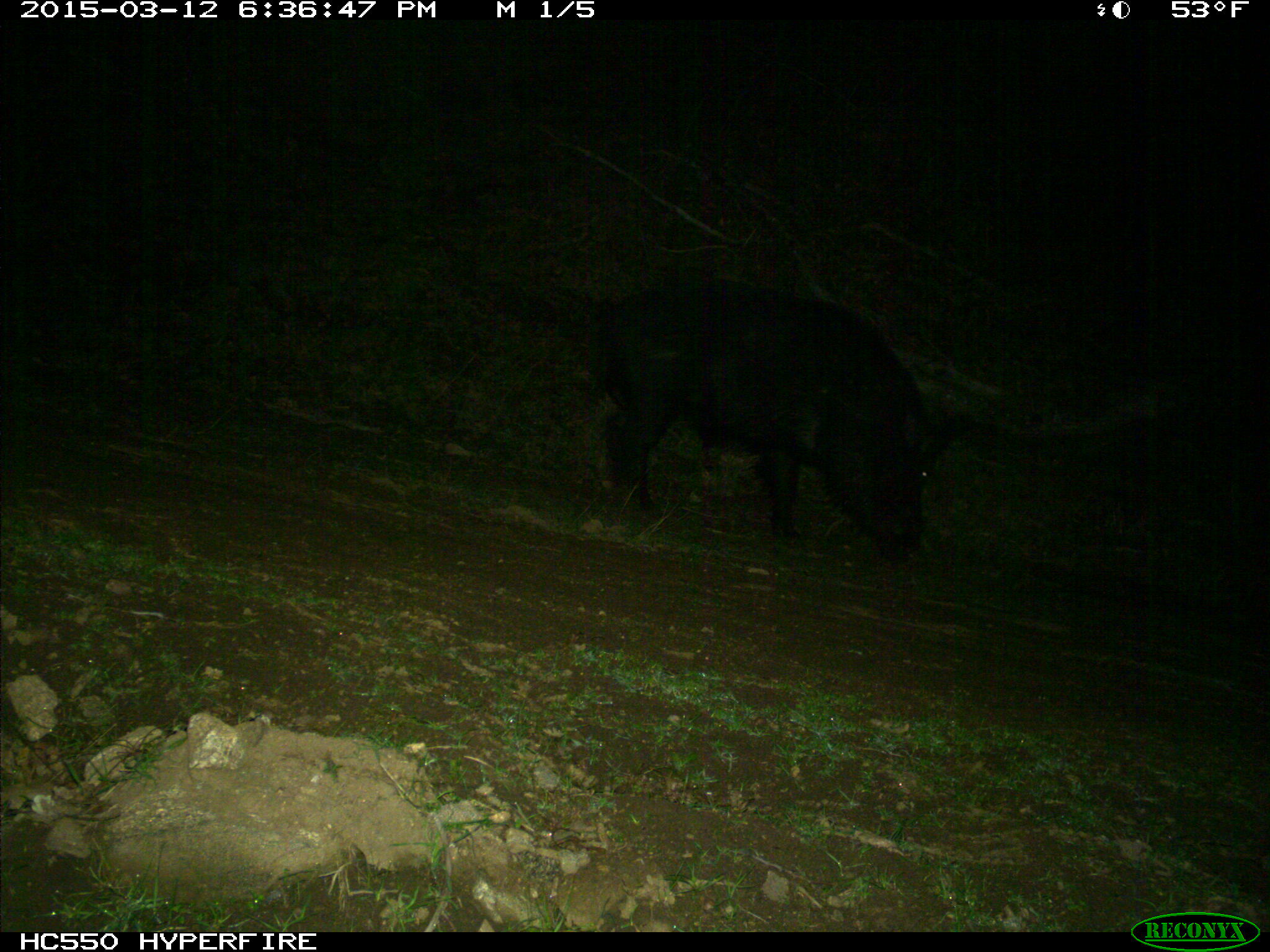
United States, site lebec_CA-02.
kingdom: Animalia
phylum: Chordata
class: Mammalia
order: Artiodactyla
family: Suidae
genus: Sus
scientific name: Sus scrofa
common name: wild boar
Sus scrofa (wild boar).